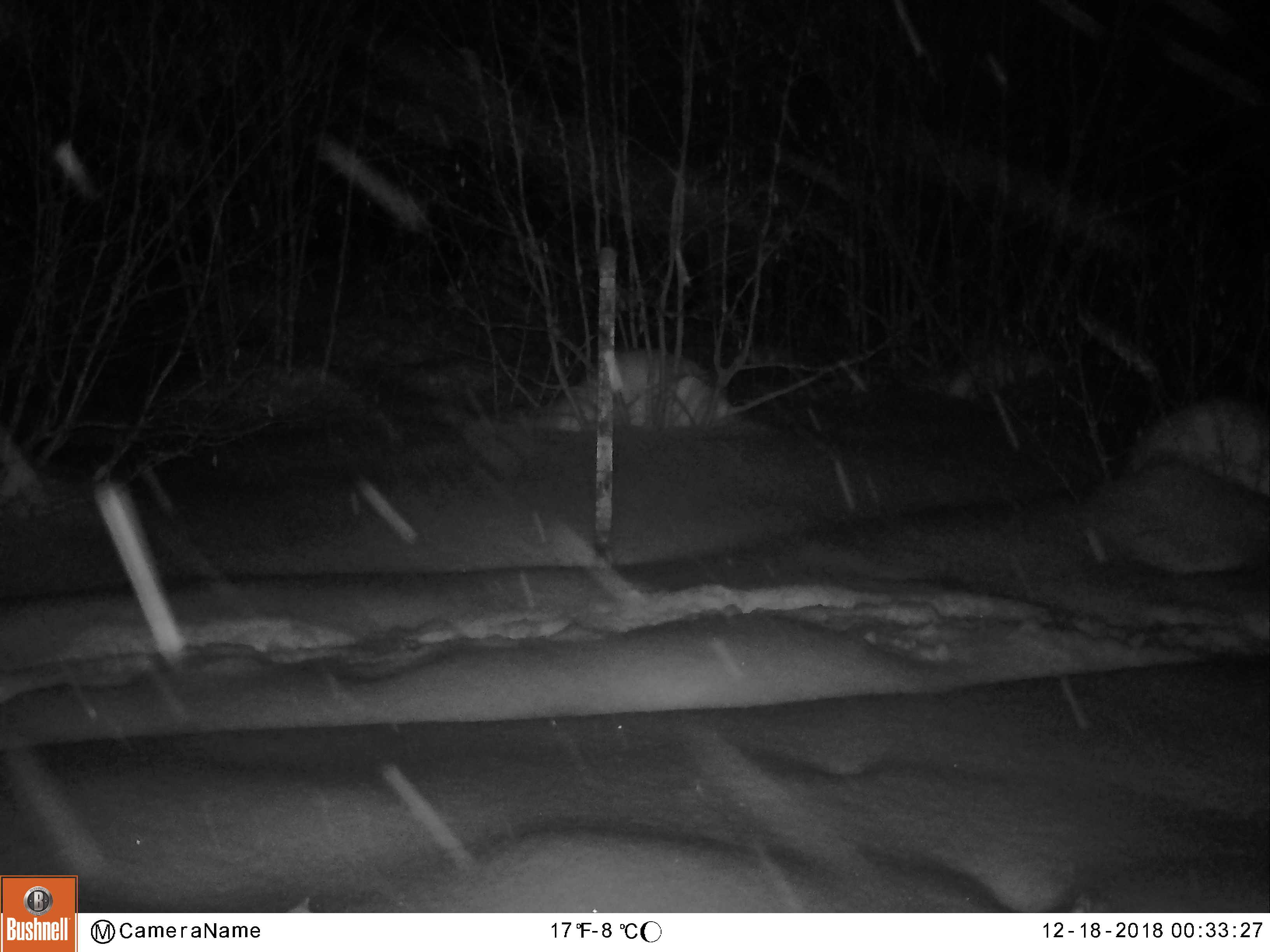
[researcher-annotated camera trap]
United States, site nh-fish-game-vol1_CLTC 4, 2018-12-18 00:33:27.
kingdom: Animalia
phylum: Chordata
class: Mammalia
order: Artiodactyla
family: Cervidae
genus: Alces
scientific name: Alces alces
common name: moose